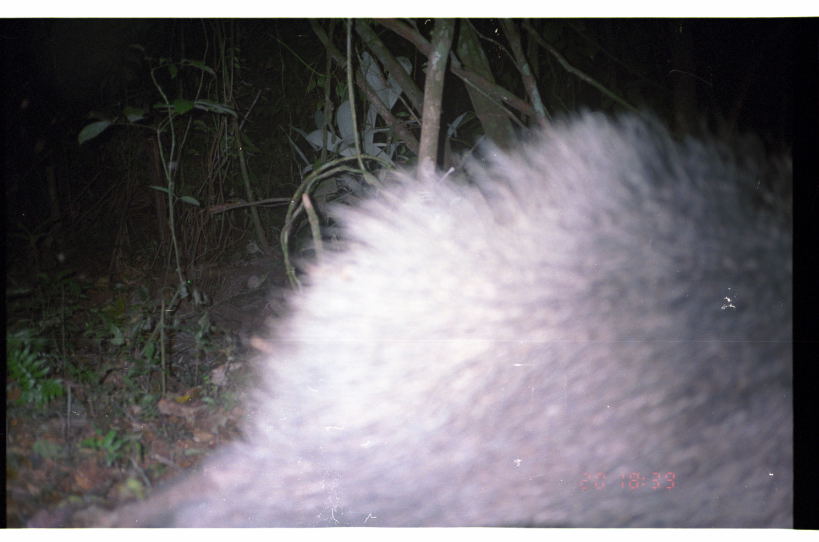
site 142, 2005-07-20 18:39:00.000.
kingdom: Animalia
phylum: Chordata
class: Mammalia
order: Artiodactyla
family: Tayassuidae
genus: Tayassu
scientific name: Tayassu pecari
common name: white-lipped peccary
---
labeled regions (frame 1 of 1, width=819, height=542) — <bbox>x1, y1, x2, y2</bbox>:
tayassu pecari: <bbox>102, 104, 793, 528</bbox>